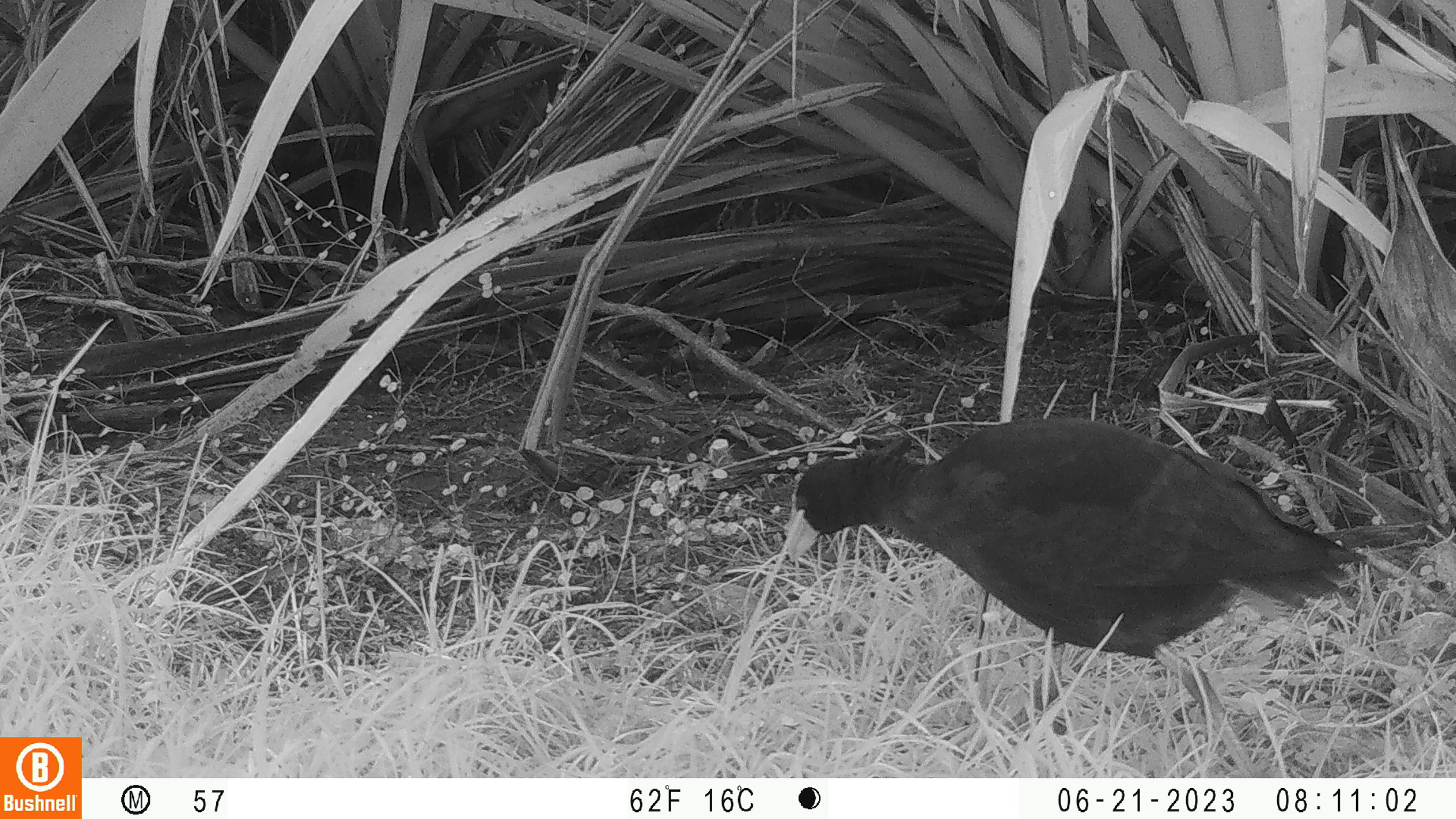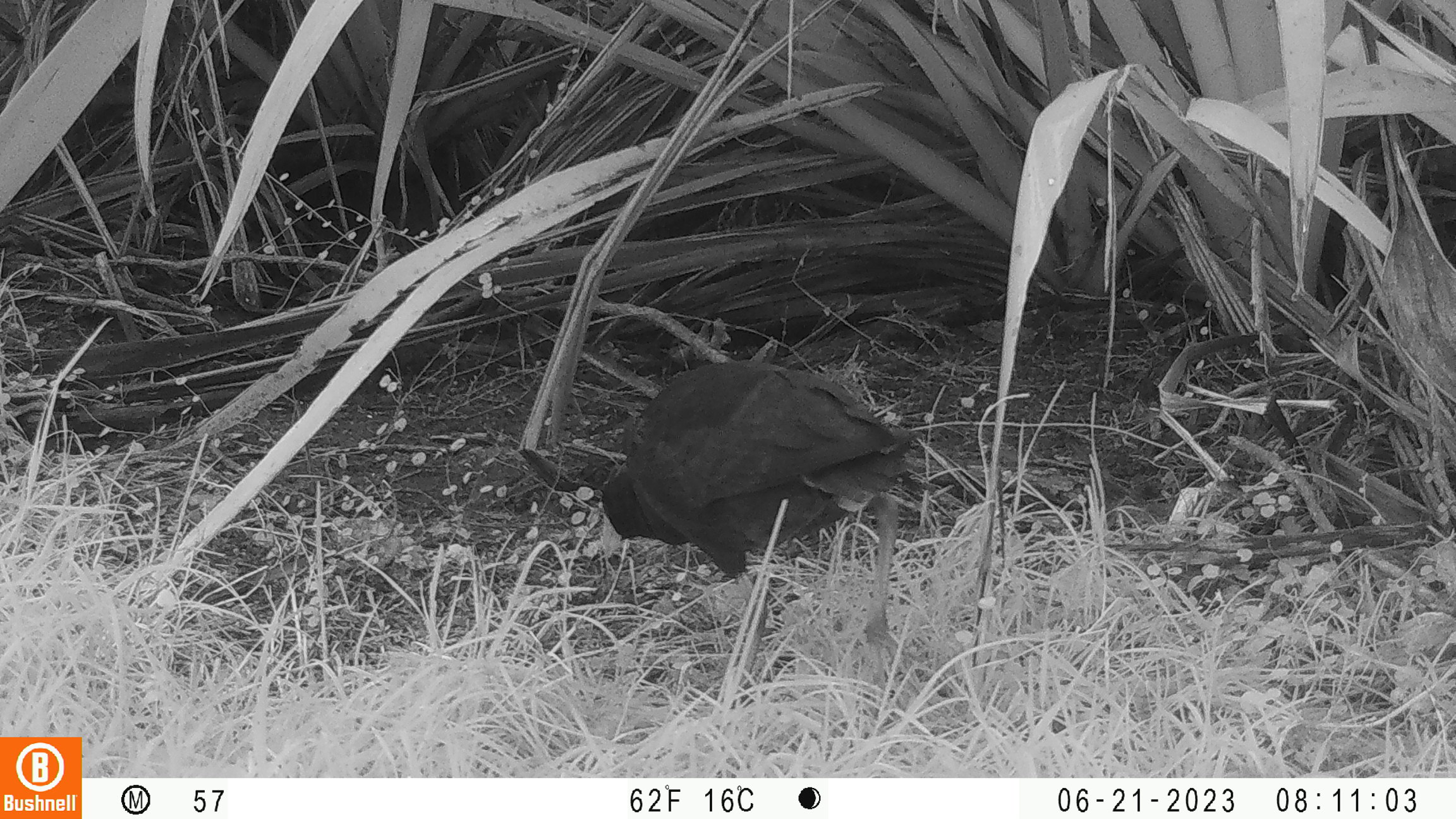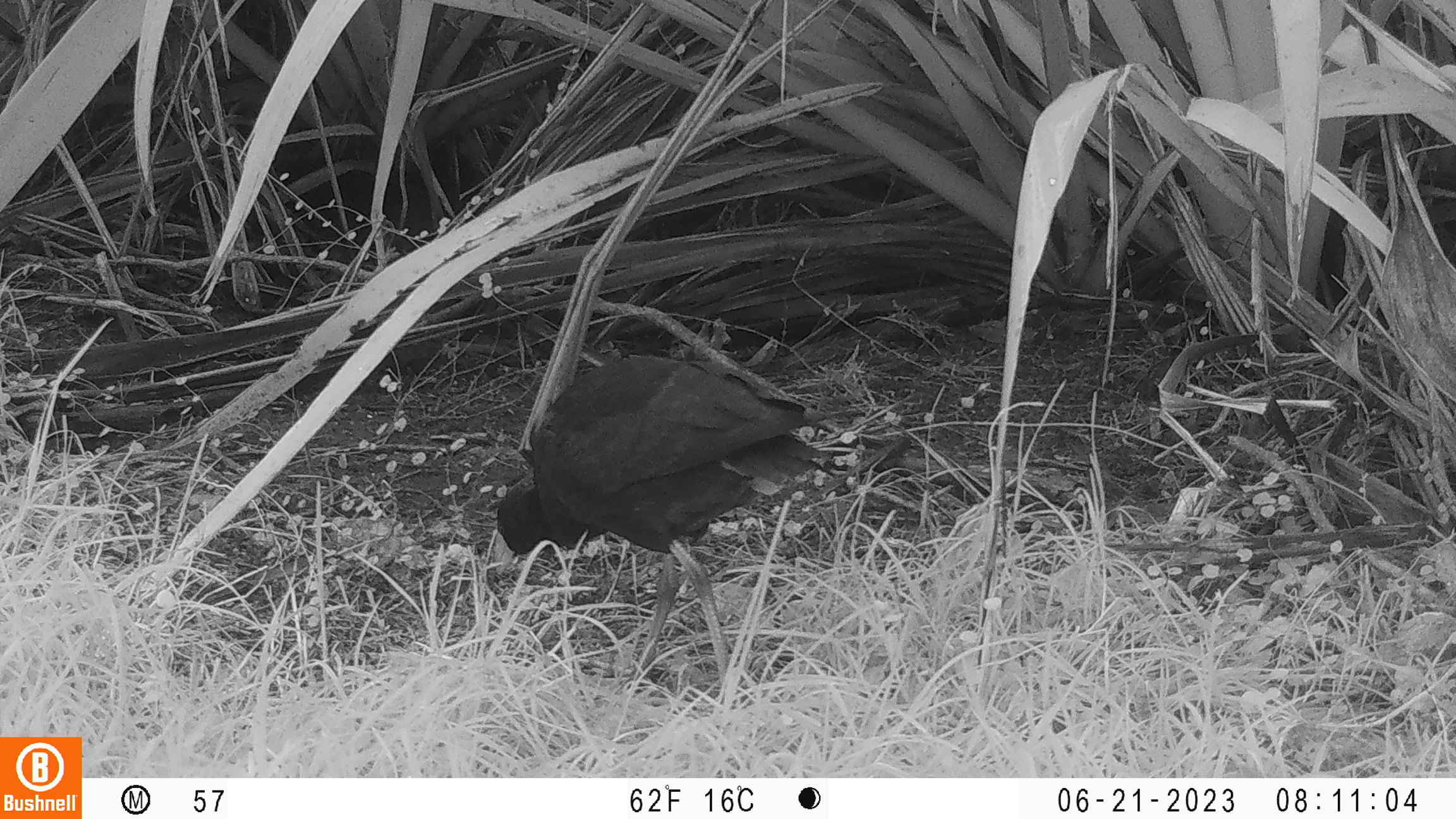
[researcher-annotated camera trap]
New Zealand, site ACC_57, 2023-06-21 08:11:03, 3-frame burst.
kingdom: Animalia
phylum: Chordata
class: Aves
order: Gruiformes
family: Rallidae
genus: Porphyrio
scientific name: Porphyrio melanotus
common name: australasian swamphen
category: pukeko